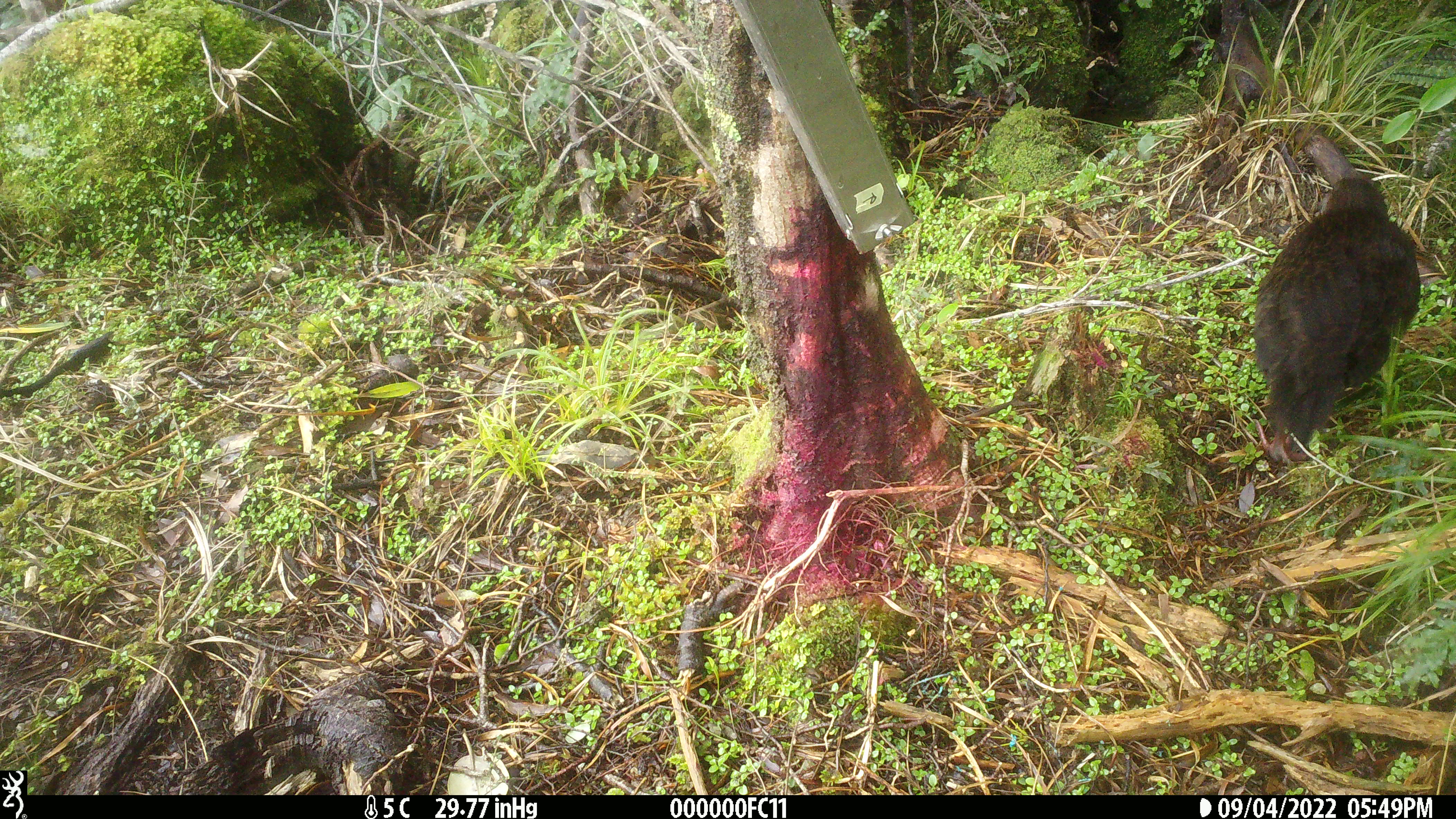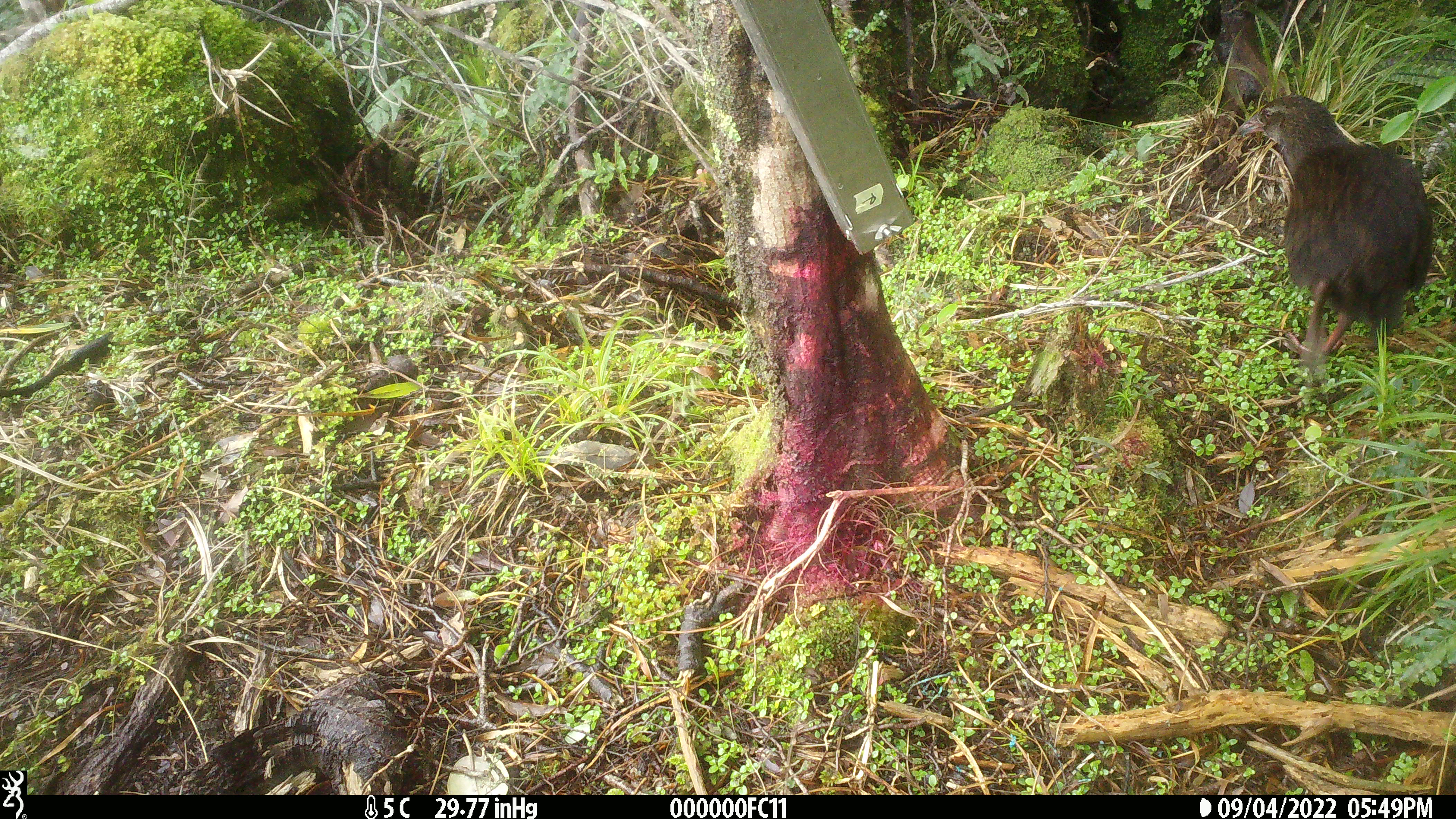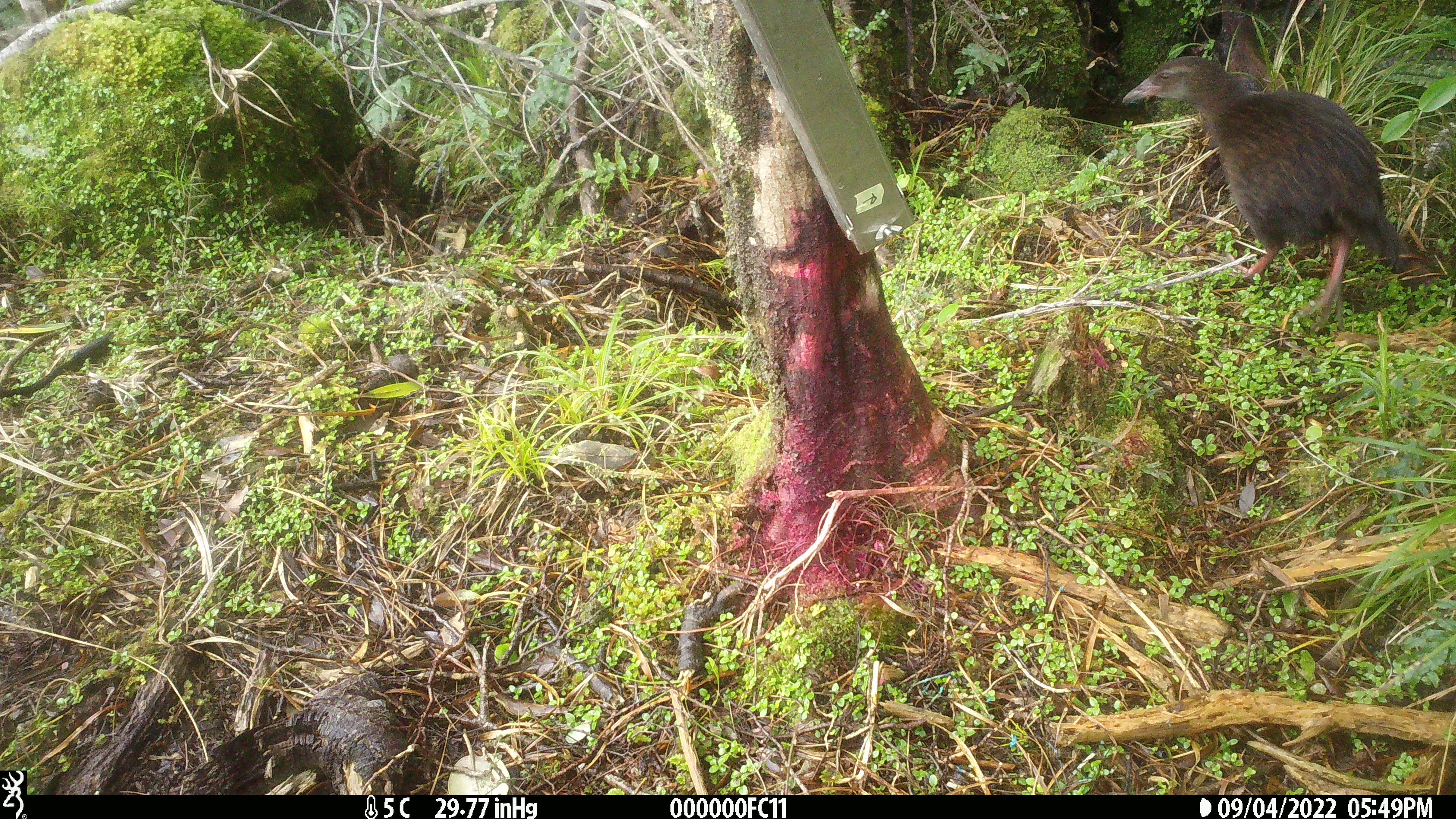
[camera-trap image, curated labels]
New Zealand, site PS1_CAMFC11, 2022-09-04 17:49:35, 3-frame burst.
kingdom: Animalia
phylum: Chordata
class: Aves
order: Gruiformes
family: Rallidae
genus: Gallirallus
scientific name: Gallirallus australis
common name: weka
Weka (Gallirallus australis).